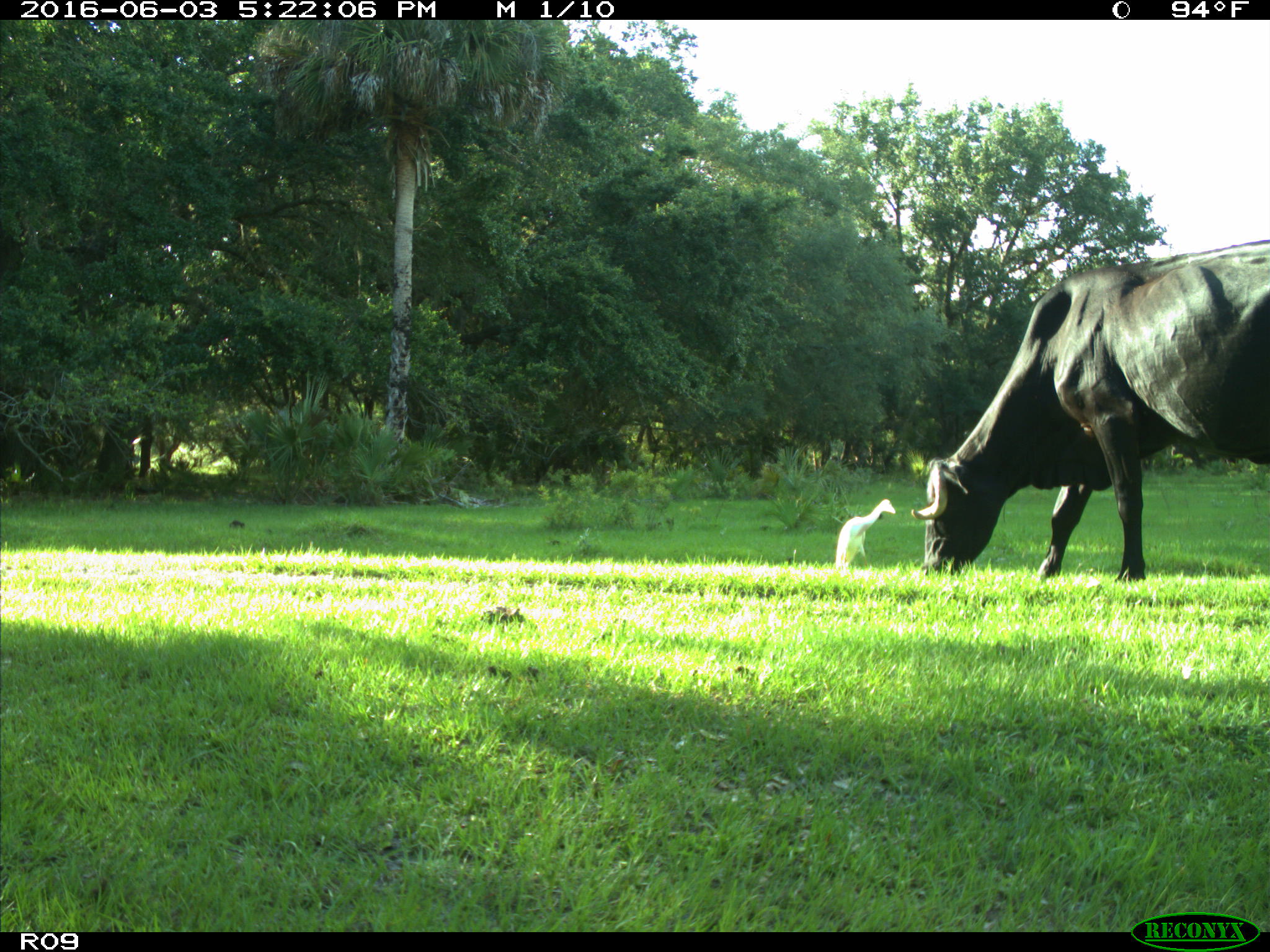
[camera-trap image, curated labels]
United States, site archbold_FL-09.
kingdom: Animalia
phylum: Chordata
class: Mammalia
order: Artiodactyla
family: Bovidae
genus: Bos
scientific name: Bos taurus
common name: domestic cow